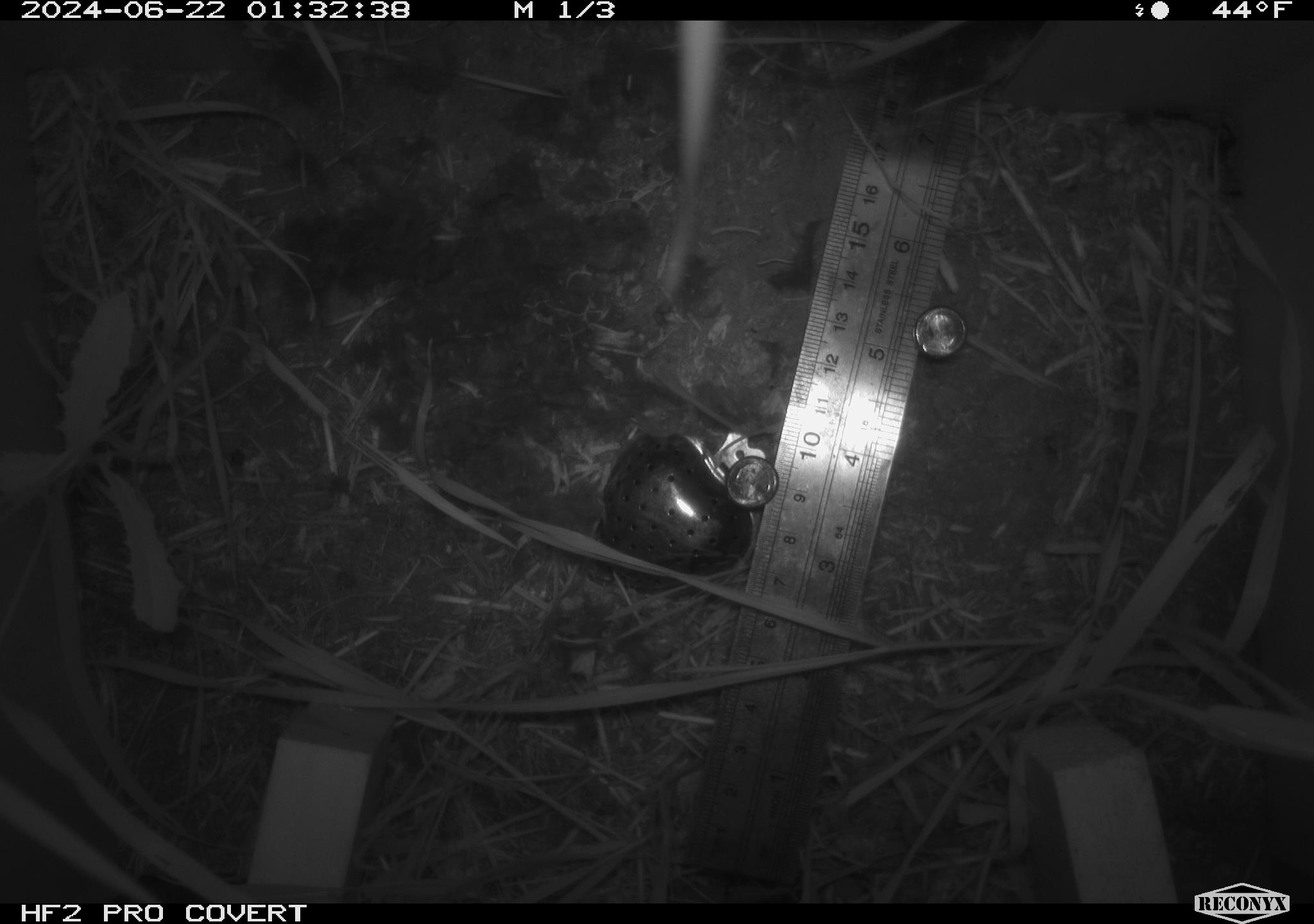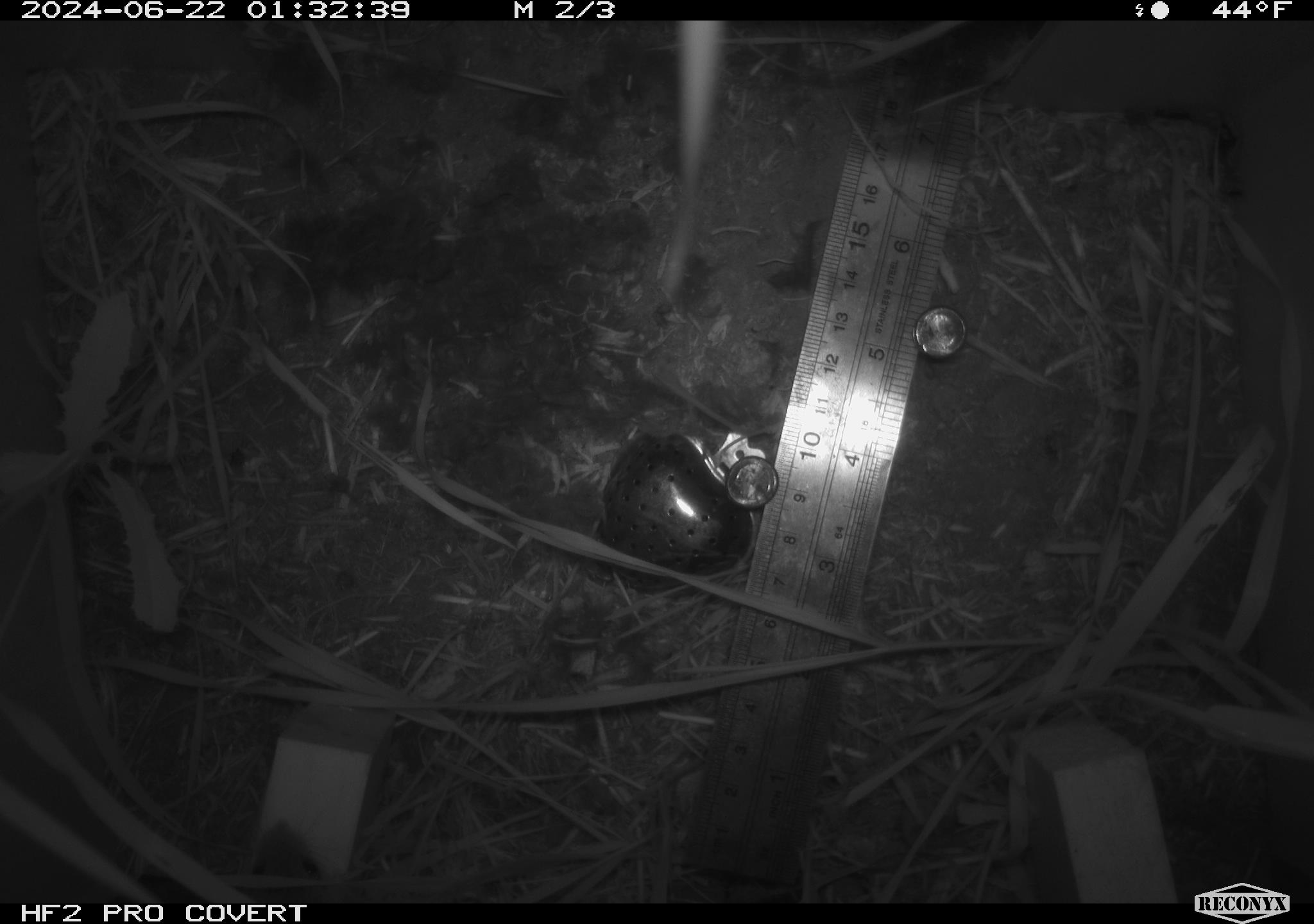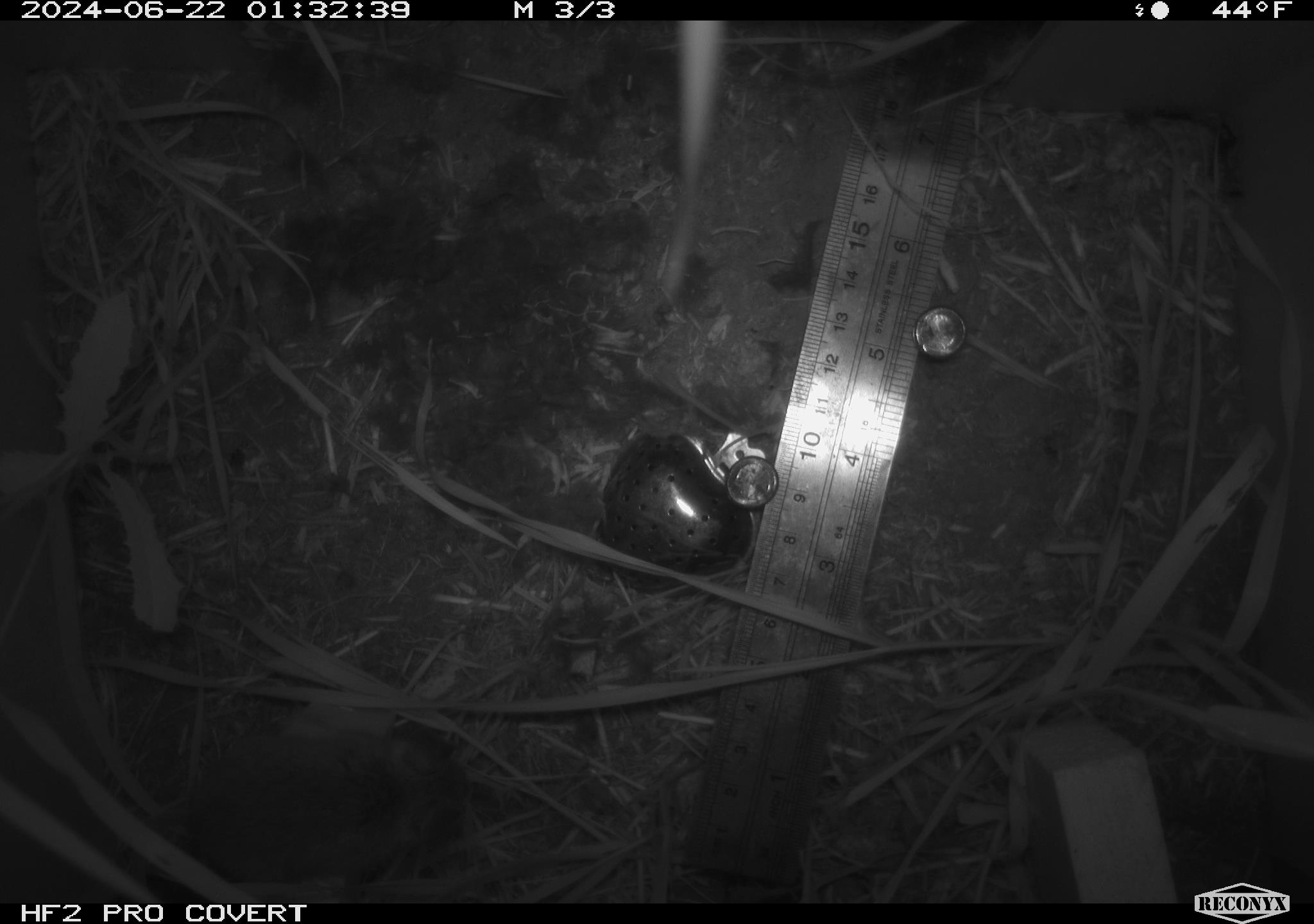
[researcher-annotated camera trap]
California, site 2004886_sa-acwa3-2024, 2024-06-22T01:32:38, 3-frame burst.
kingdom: Animalia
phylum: Chordata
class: Mammalia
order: Rodentia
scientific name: Rodentia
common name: mouse species